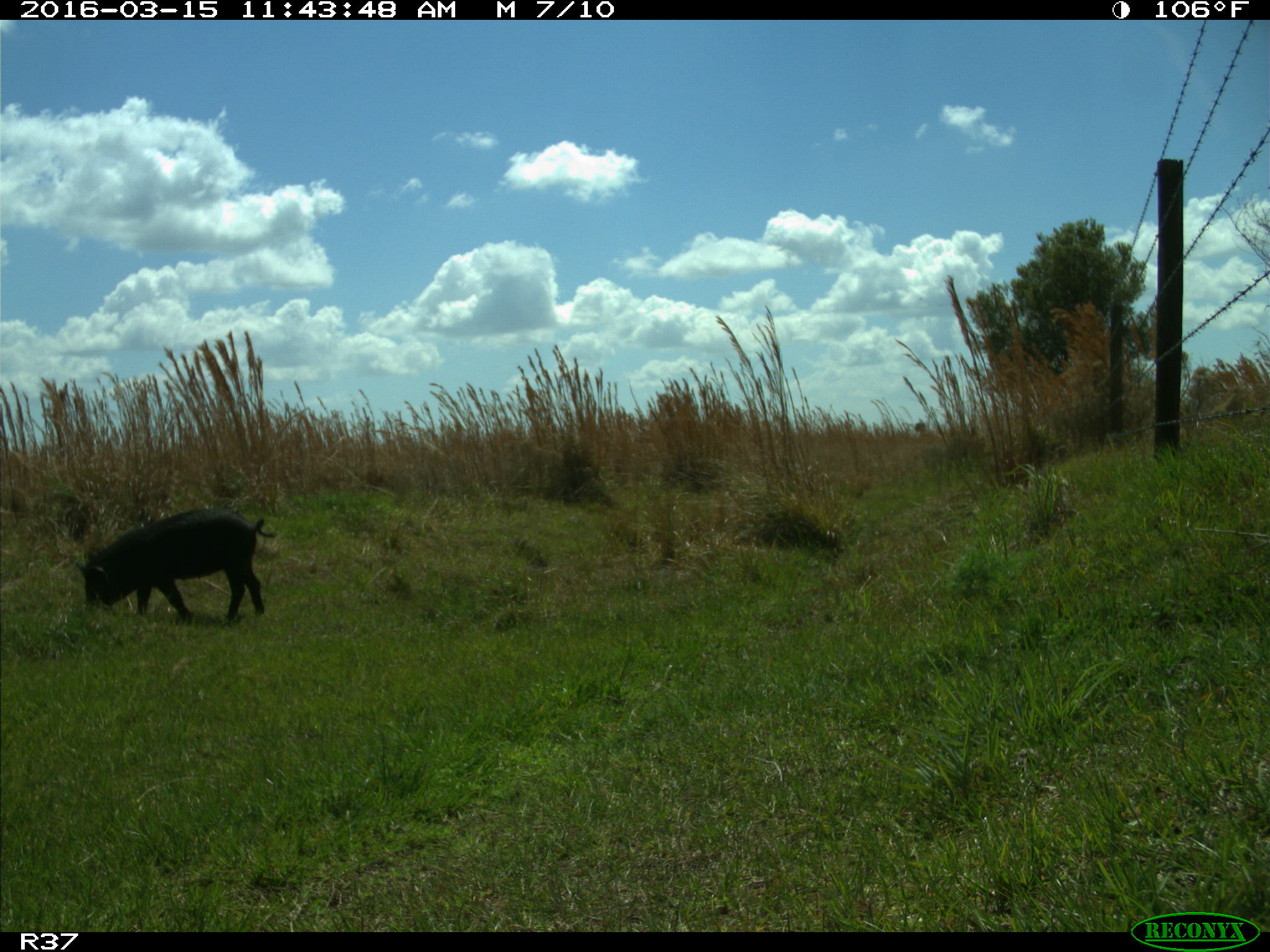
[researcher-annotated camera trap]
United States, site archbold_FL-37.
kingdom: Animalia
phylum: Chordata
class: Mammalia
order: Artiodactyla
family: Suidae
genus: Sus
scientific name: Sus scrofa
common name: wild boar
Sus scrofa (wild boar).